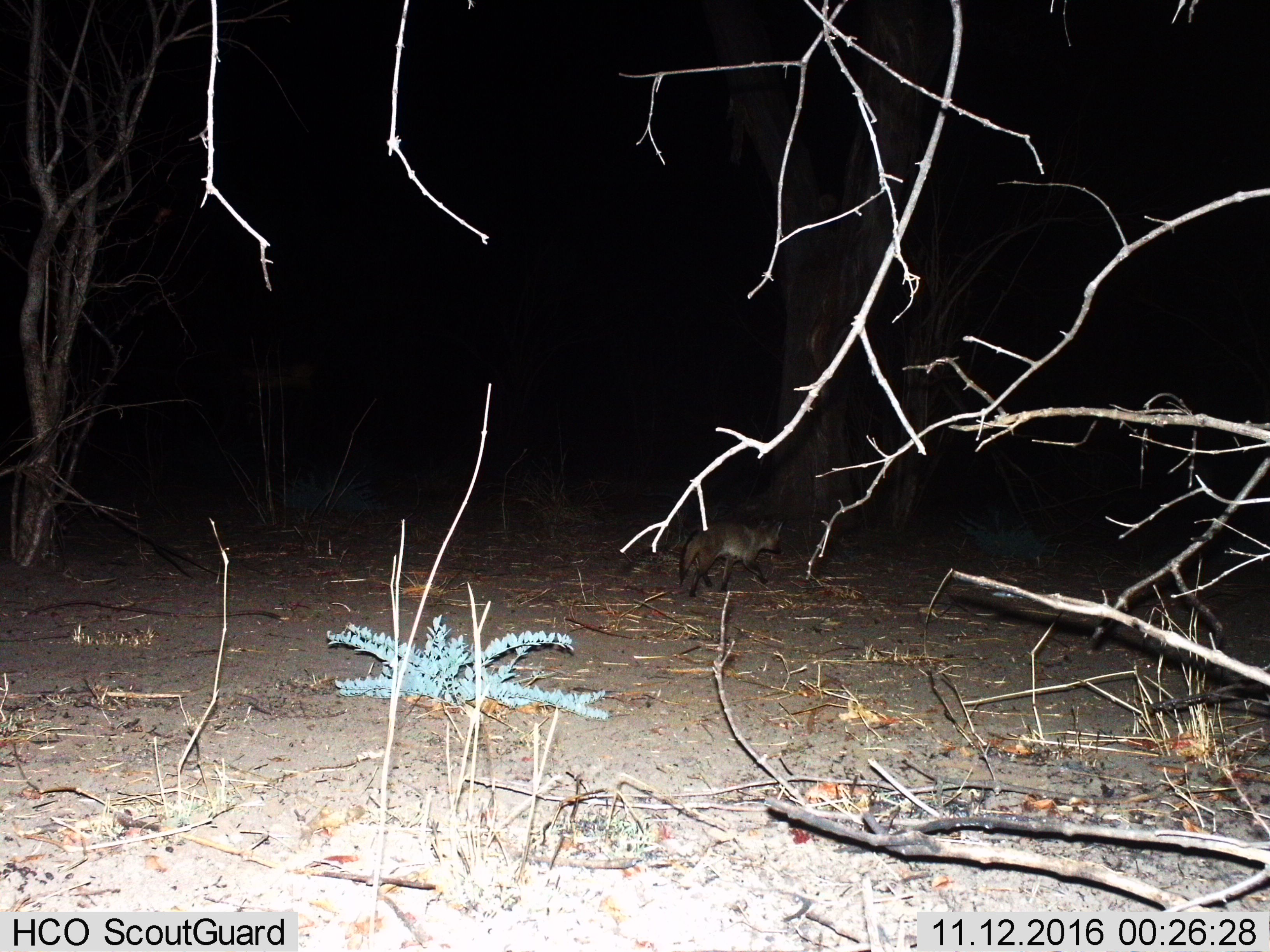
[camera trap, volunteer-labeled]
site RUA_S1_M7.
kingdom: Animalia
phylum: Chordata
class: Mammalia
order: Carnivora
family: Canidae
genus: Otocyon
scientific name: Otocyon megalotis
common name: bat-eared fox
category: foxbateared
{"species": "foxbateared (bat-eared fox) (Otocyon megalotis)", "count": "1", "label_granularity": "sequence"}